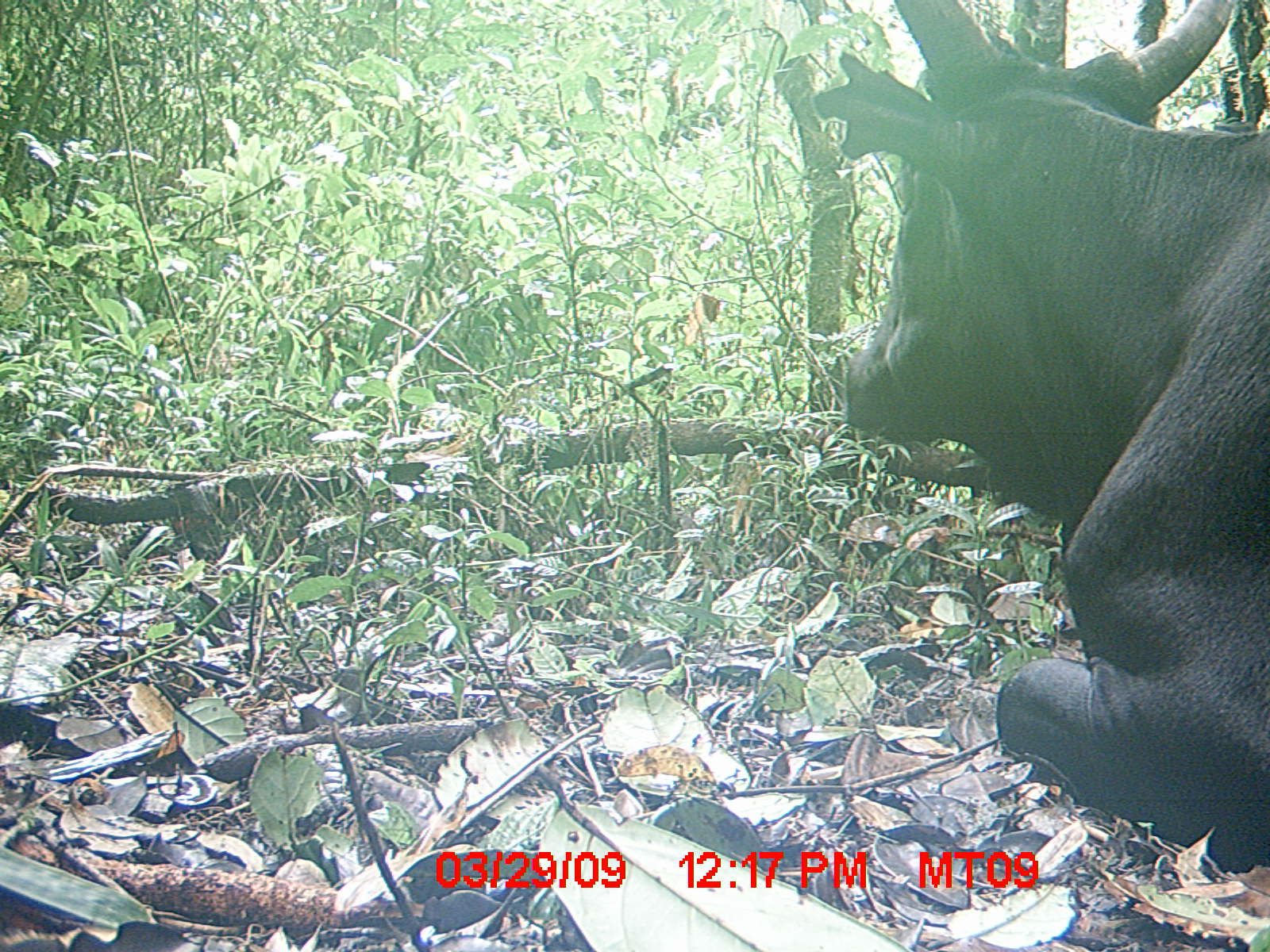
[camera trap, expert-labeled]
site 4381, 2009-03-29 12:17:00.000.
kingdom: Animalia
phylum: Chordata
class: Mammalia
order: Artiodactyla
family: Bovidae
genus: Bos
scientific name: Bos taurus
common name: domestic cattle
Bos taurus (domestic cattle), count 1.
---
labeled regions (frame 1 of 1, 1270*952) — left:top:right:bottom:
bos taurus: 808:0:1270:878